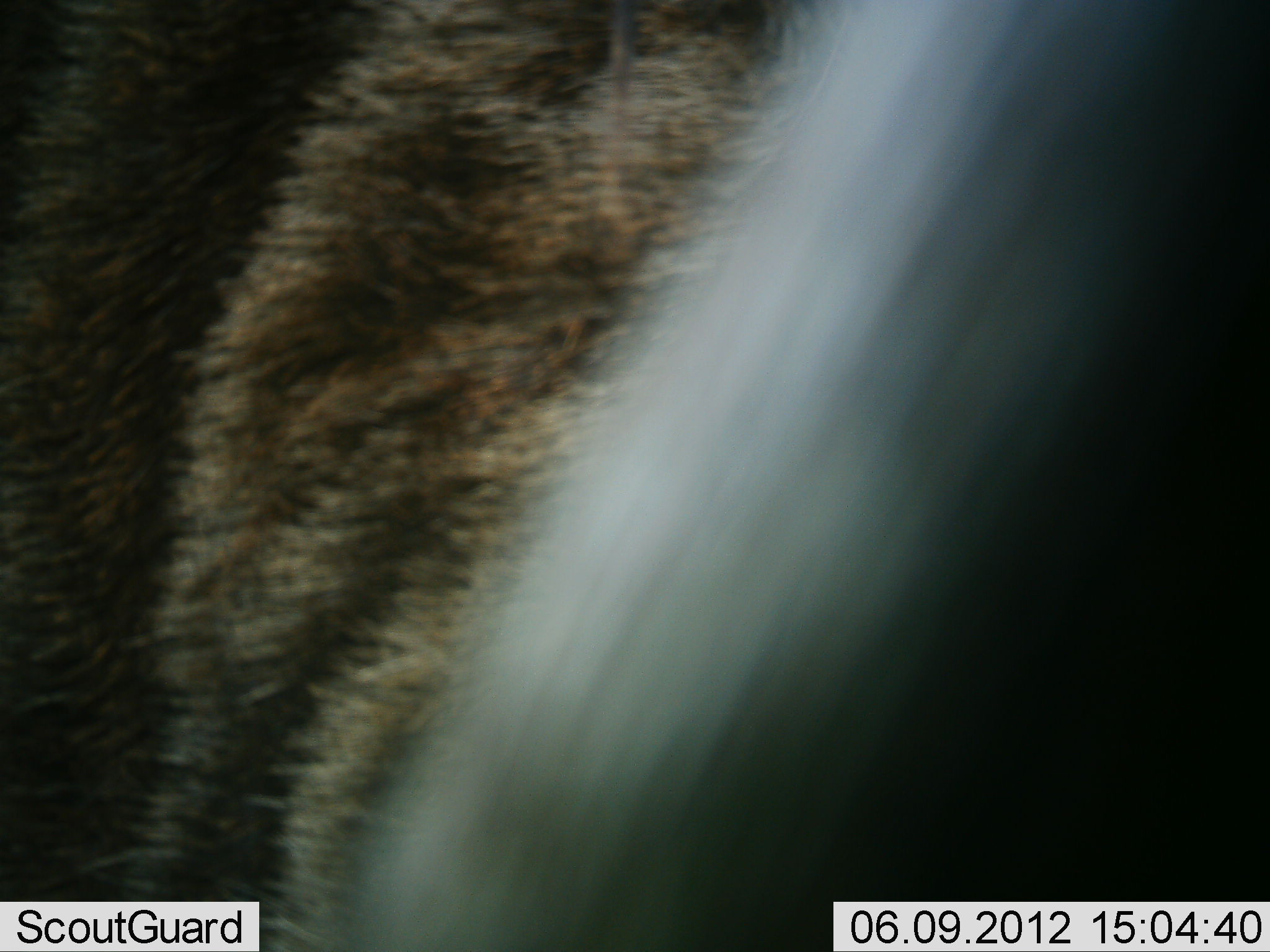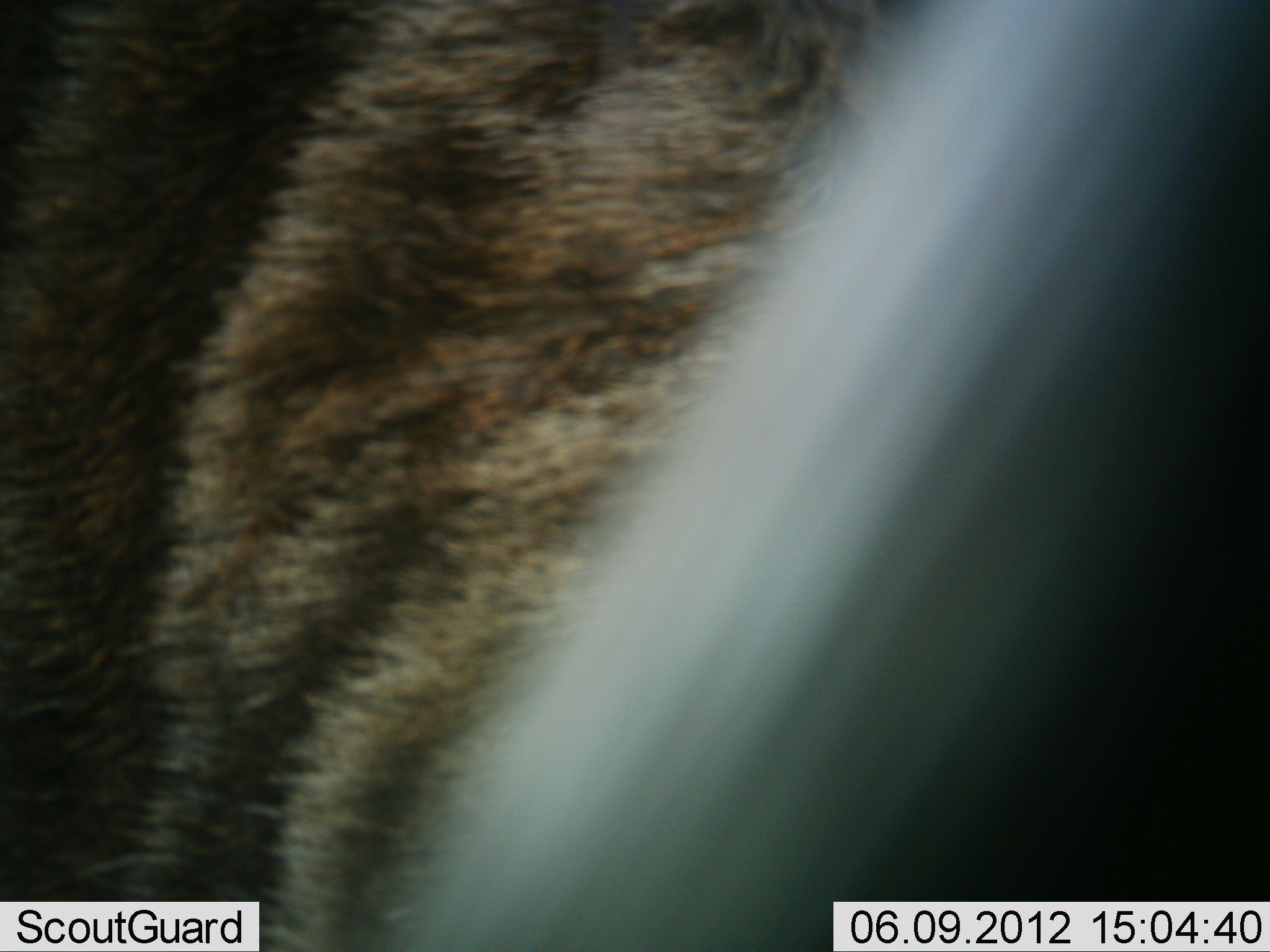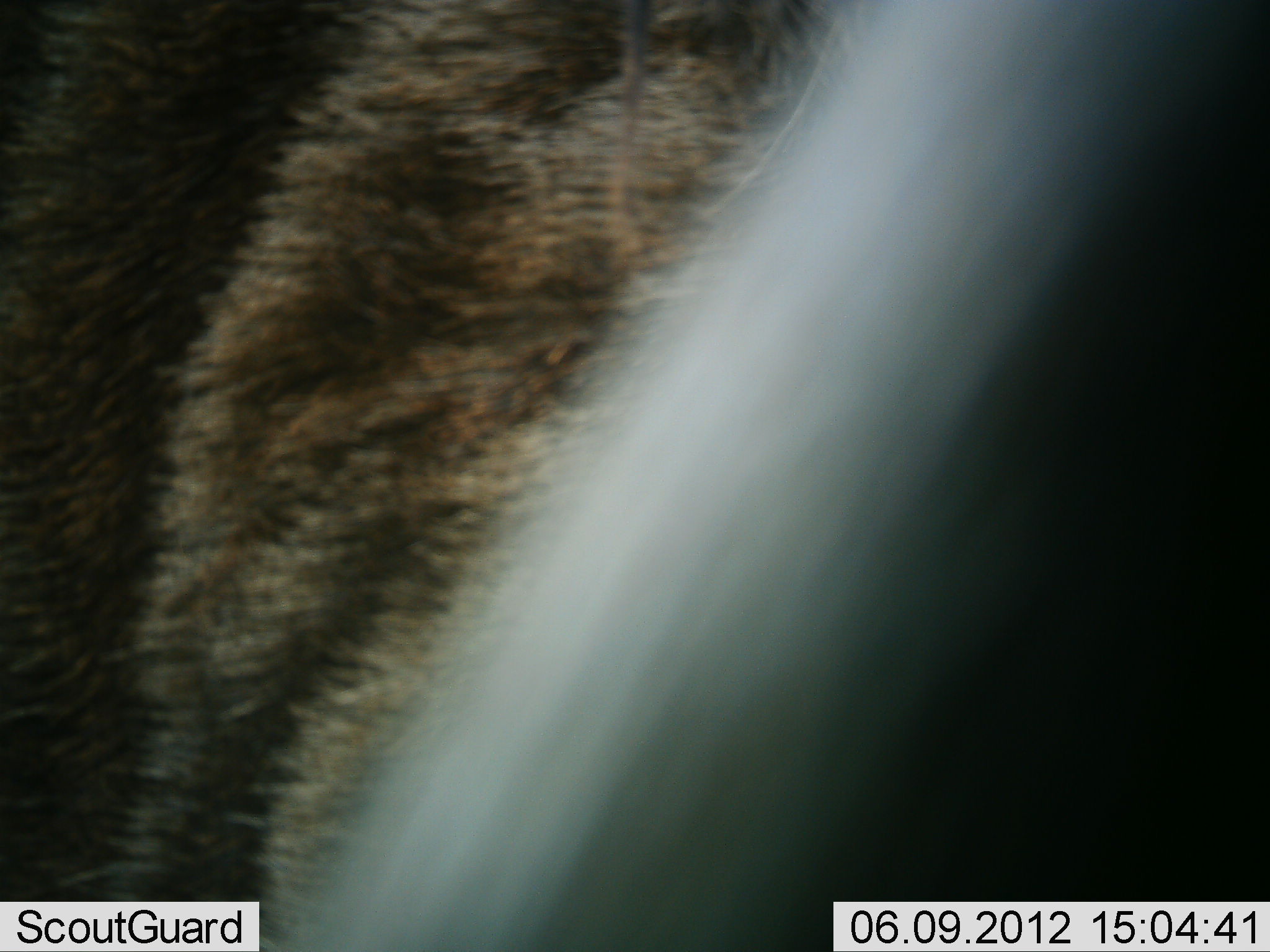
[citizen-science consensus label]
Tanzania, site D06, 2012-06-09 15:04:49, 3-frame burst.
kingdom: Animalia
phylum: Chordata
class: Mammalia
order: Artiodactyla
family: Bovidae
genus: Connochaetes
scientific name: Connochaetes taurinus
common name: blue wildebeest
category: wildebeest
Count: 1.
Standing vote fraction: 100%.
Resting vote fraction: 0%.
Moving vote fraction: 0%.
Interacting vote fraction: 0%.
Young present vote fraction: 0%.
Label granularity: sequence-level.